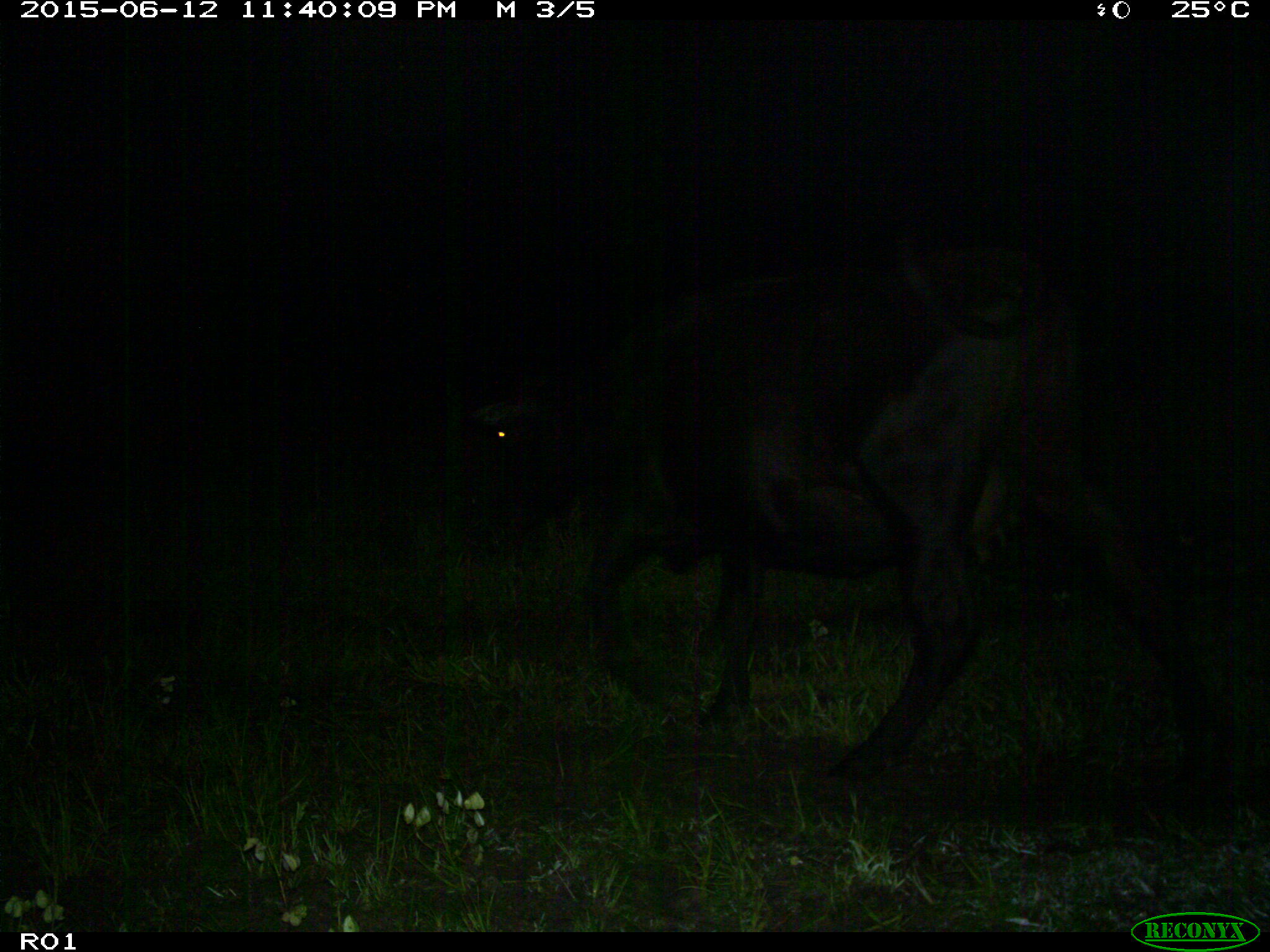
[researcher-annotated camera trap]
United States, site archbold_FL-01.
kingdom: Animalia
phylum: Chordata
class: Mammalia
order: Artiodactyla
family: Bovidae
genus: Bos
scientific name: Bos taurus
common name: domestic cow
Bos taurus (domestic cow).